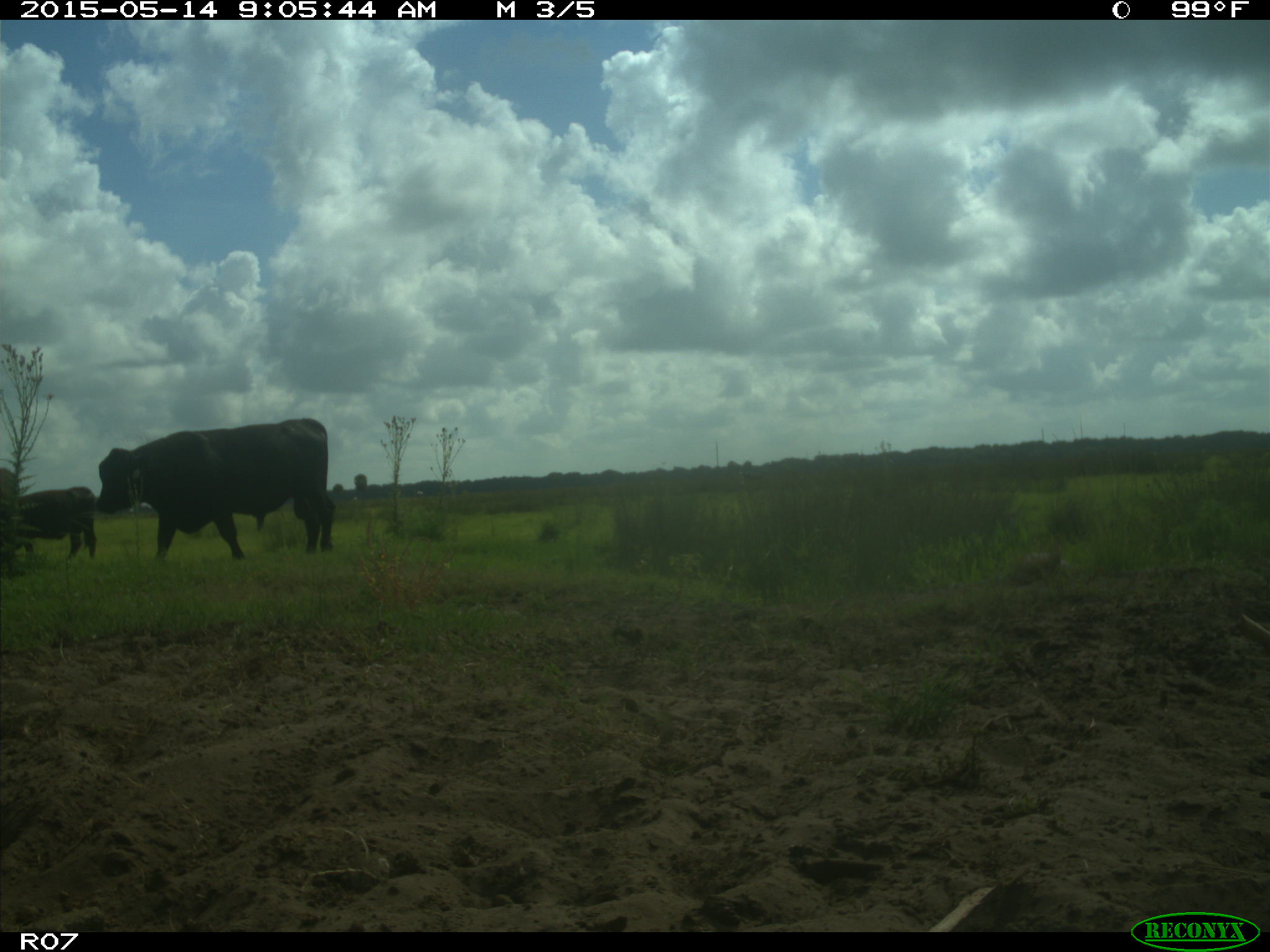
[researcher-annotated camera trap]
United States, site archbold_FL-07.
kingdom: Animalia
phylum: Chordata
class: Mammalia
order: Artiodactyla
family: Bovidae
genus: Bos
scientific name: Bos taurus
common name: domestic cow